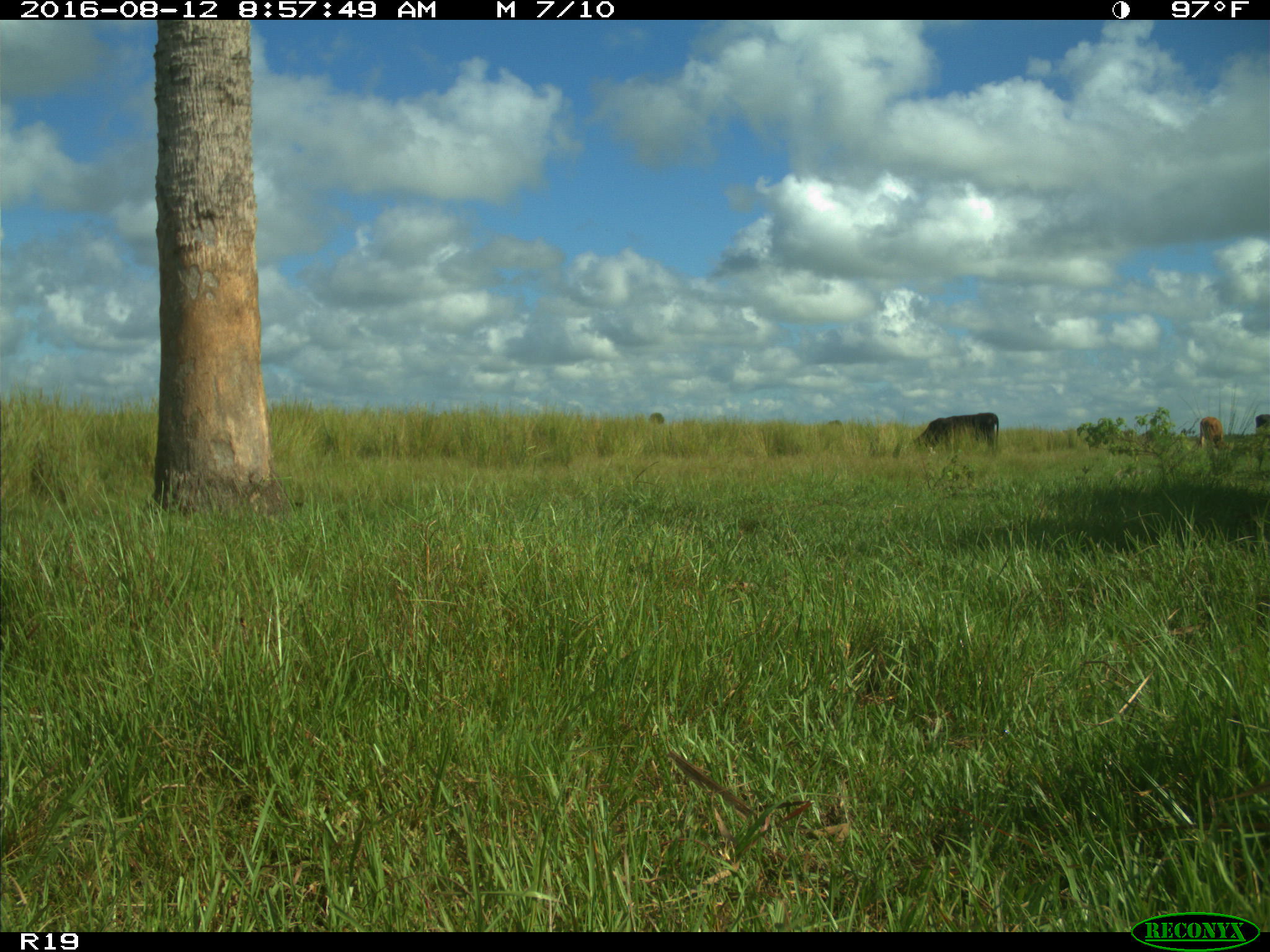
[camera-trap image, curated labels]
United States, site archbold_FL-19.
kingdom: Animalia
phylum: Chordata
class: Mammalia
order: Artiodactyla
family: Bovidae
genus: Bos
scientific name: Bos taurus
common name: domestic cow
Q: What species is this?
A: Bos taurus (domestic cow).